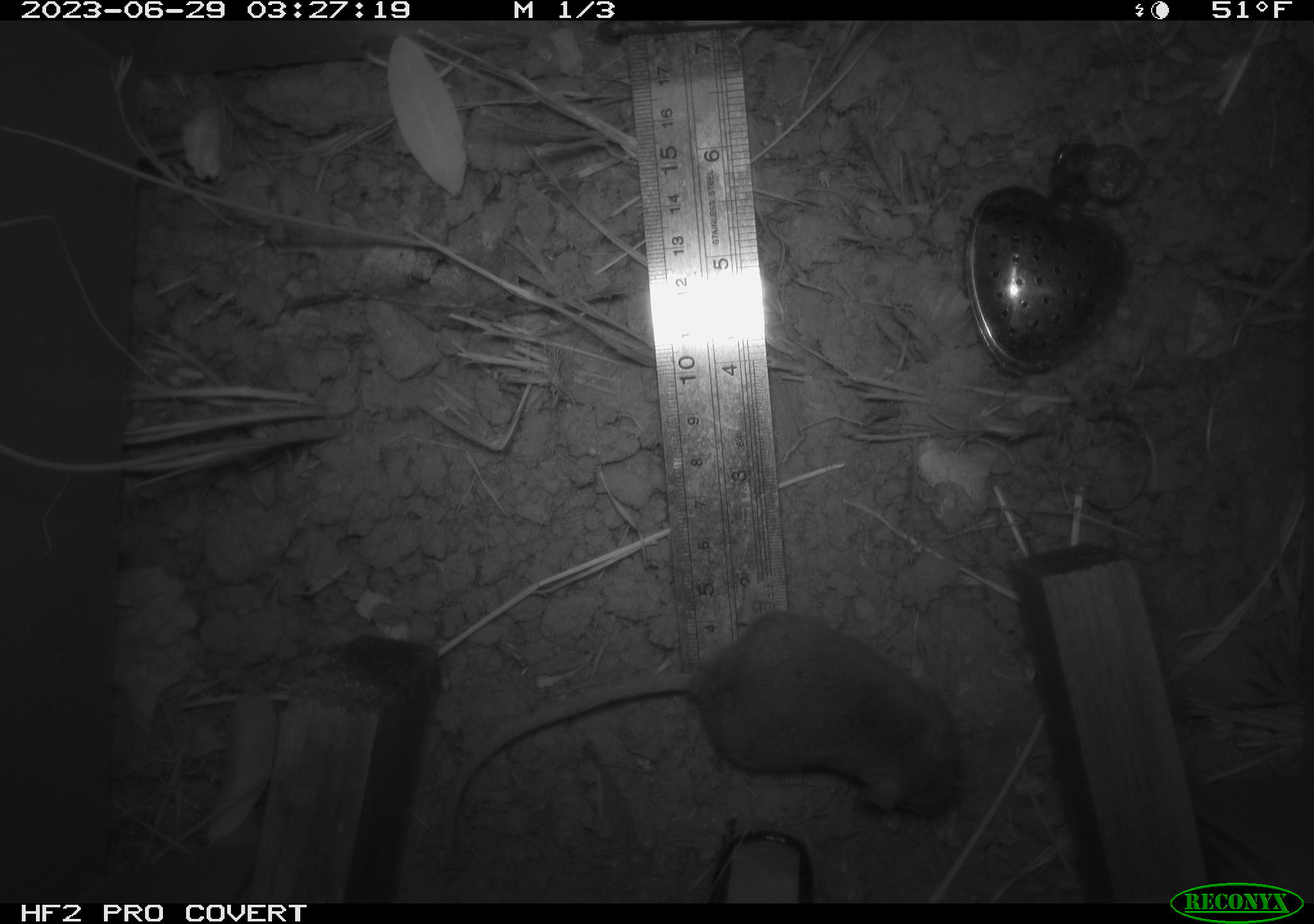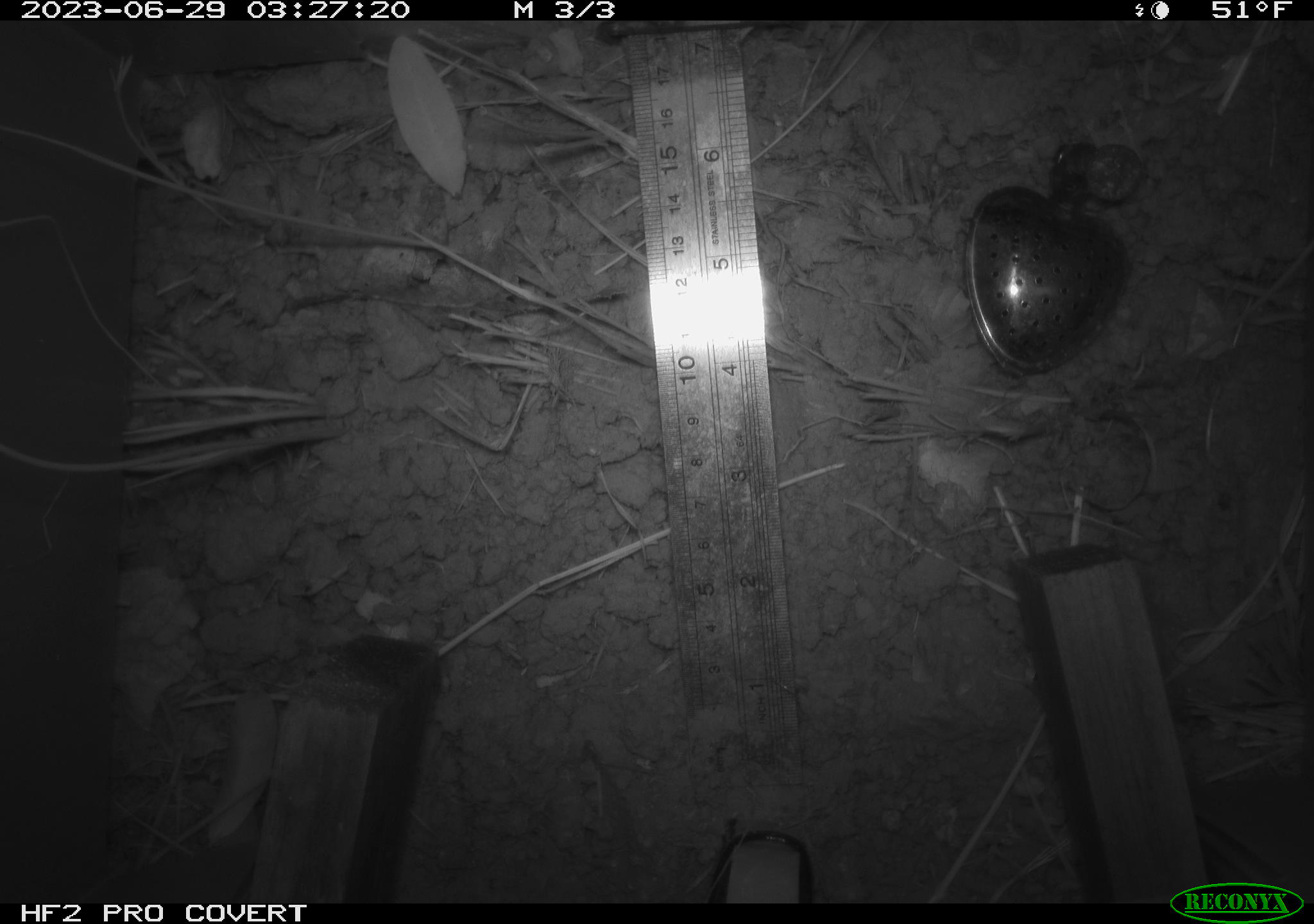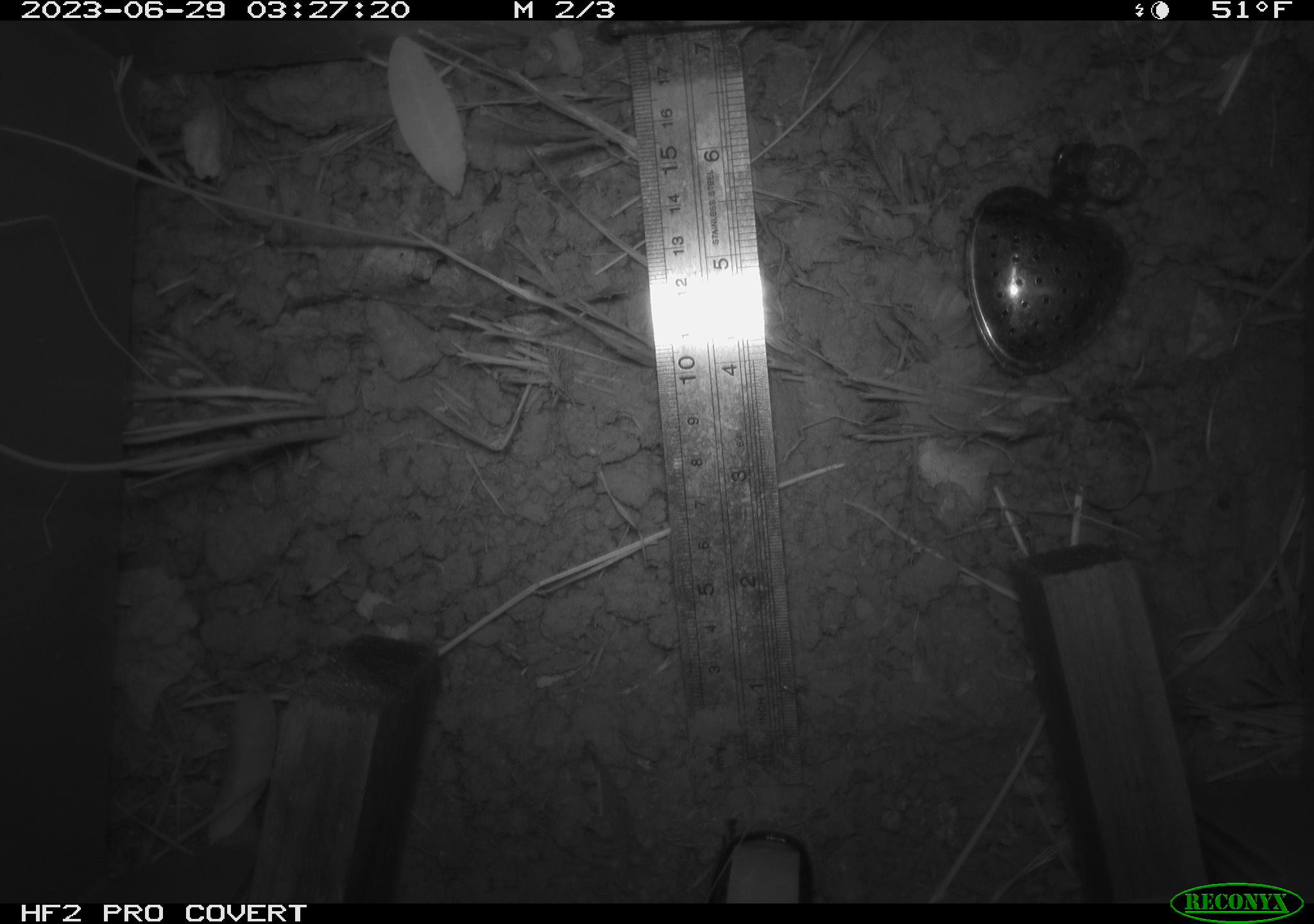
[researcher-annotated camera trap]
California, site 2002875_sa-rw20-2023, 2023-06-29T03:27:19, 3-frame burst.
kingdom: Animalia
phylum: Chordata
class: Mammalia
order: Rodentia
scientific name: Rodentia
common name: mouse species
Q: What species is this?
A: Mouse species (Rodentia).